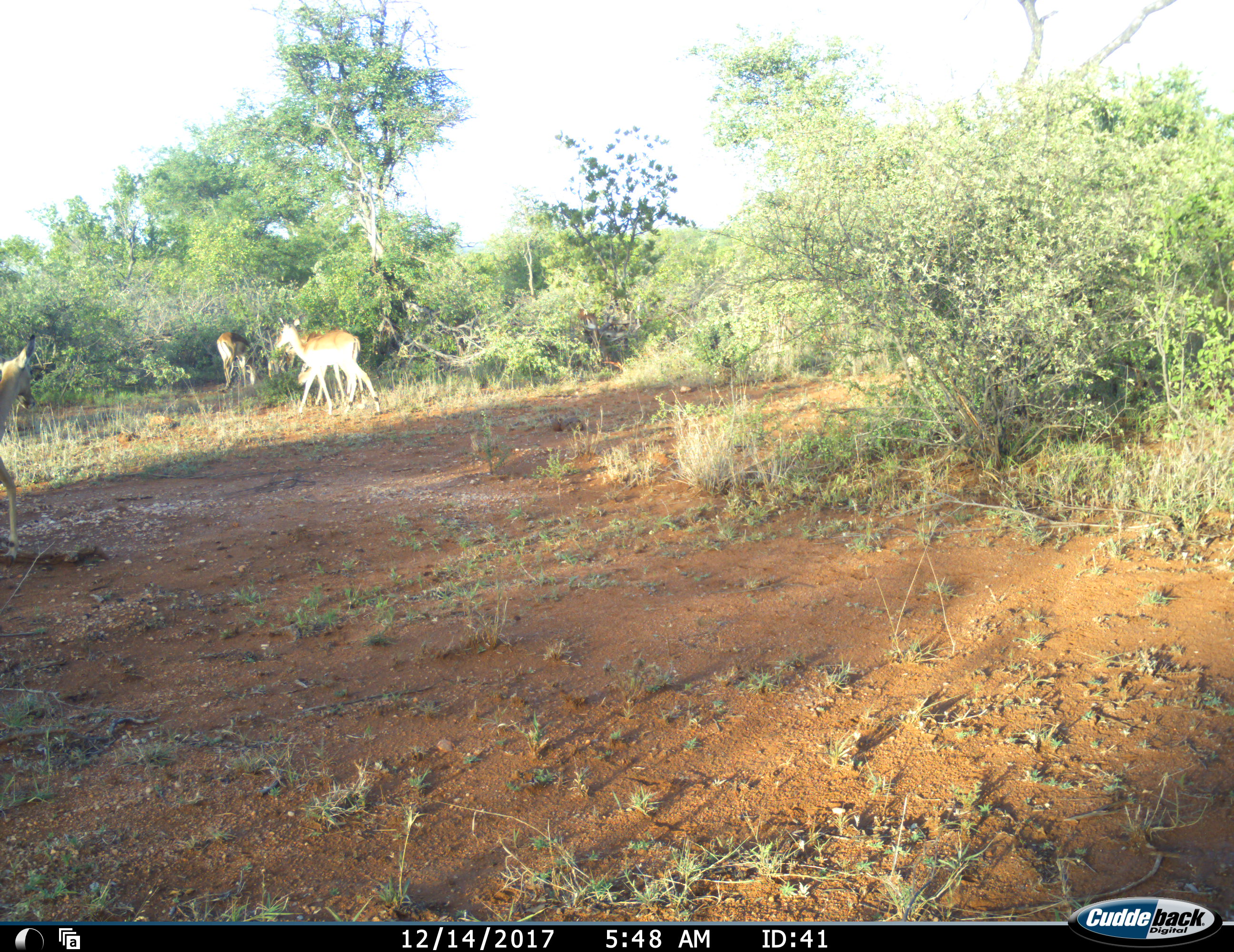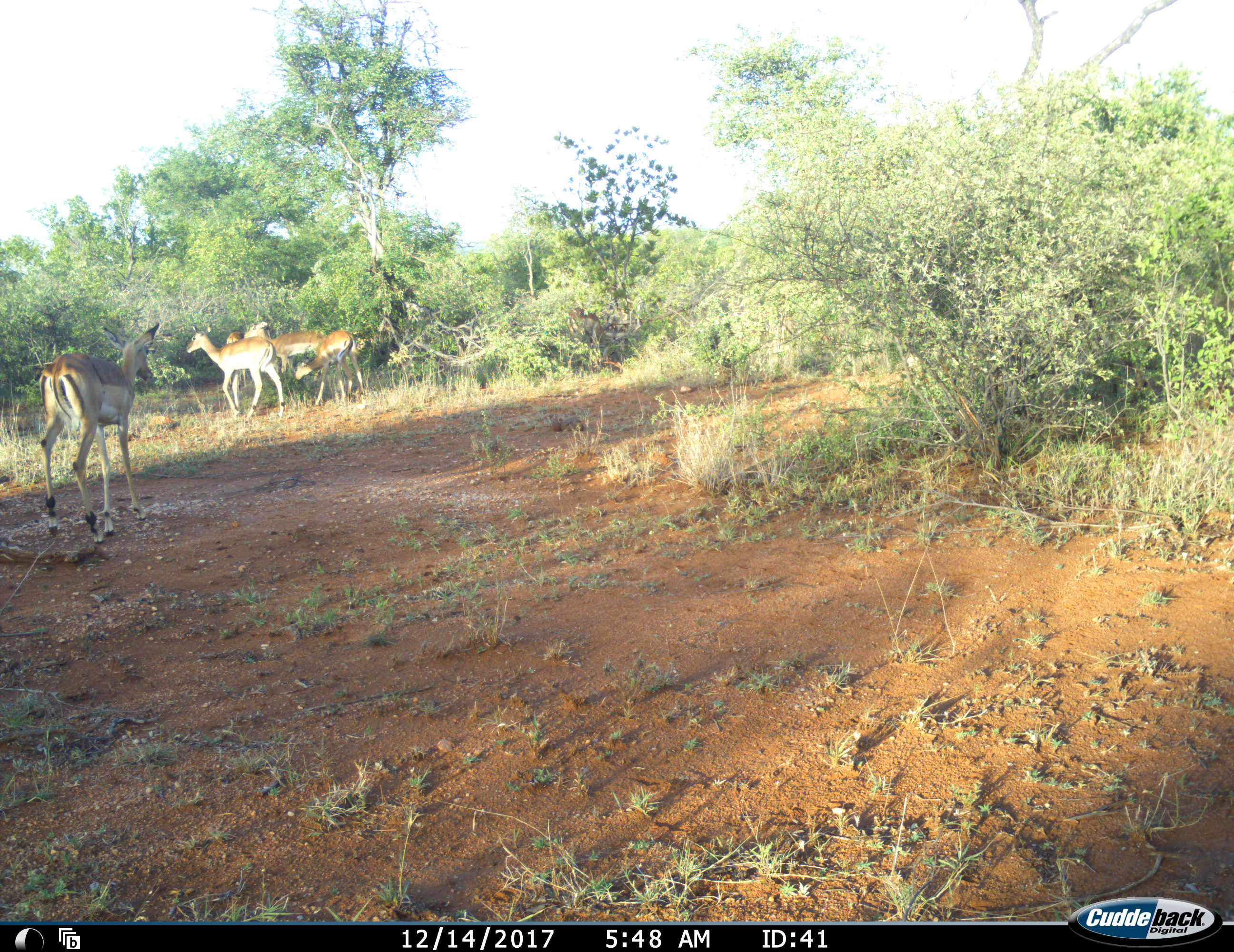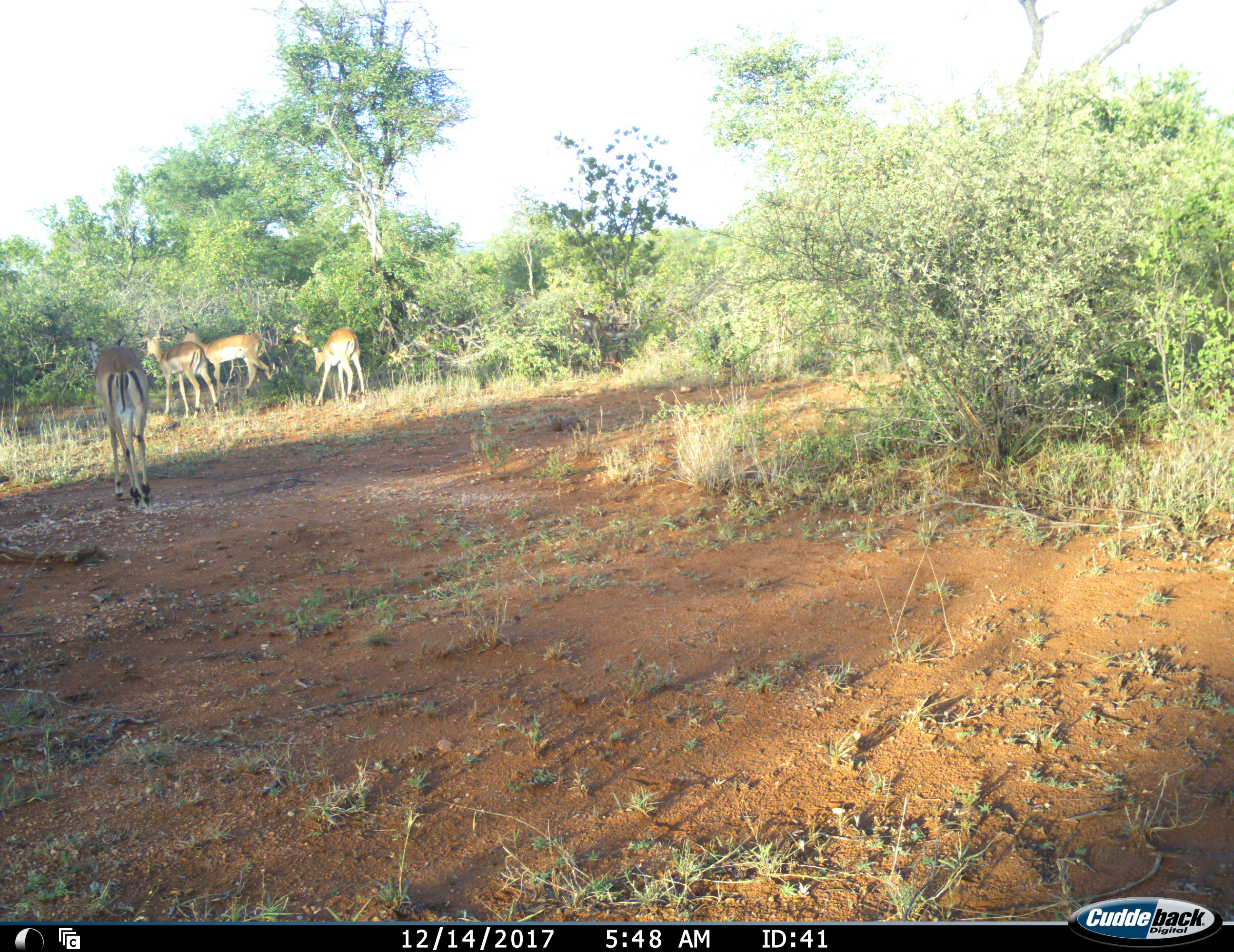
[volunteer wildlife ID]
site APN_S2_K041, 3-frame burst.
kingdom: Animalia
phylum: Chordata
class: Mammalia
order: Artiodactyla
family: Bovidae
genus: Aepyceros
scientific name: Aepyceros melampus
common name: impala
Impala (Aepyceros melampus), count 5. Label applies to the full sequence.